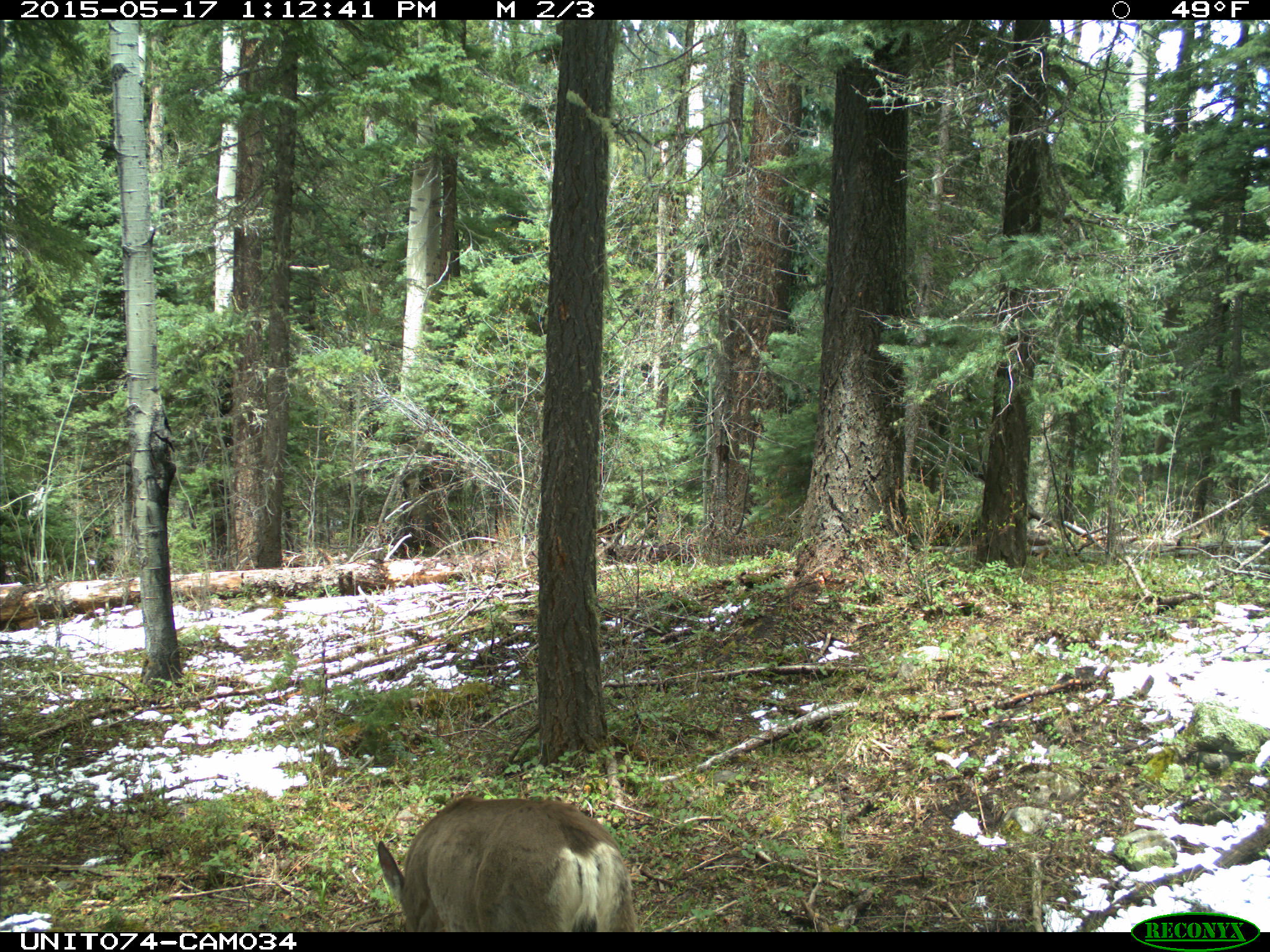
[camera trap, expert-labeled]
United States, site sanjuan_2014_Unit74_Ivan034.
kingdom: Animalia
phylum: Chordata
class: Mammalia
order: Artiodactyla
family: Cervidae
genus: Odocoileus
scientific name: Odocoileus hemionus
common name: mule deer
Odocoileus hemionus (mule deer).